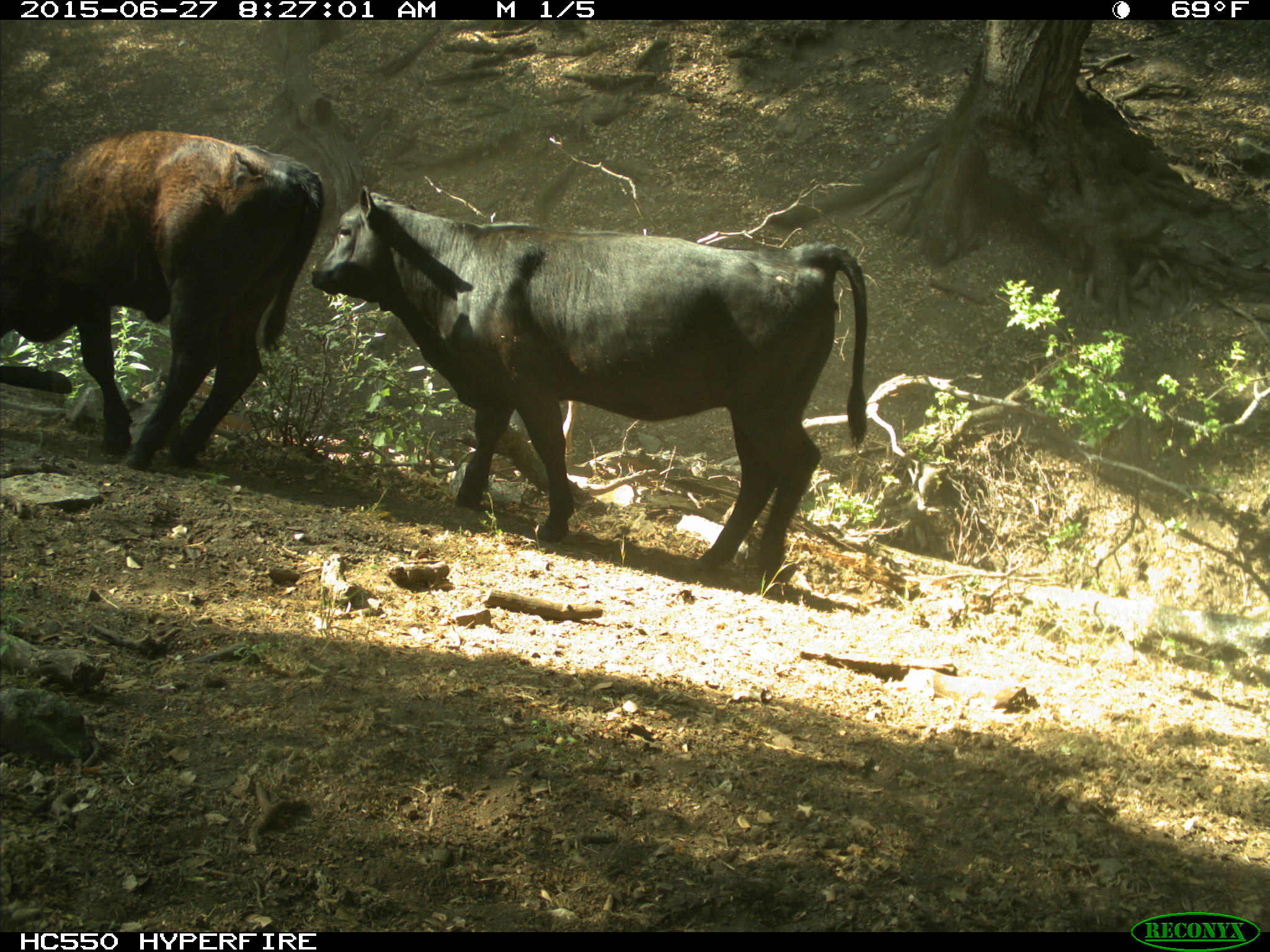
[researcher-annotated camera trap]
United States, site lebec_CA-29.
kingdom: Animalia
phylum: Chordata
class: Mammalia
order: Artiodactyla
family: Bovidae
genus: Bos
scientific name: Bos taurus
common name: domestic cow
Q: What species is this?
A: Bos taurus (domestic cow).